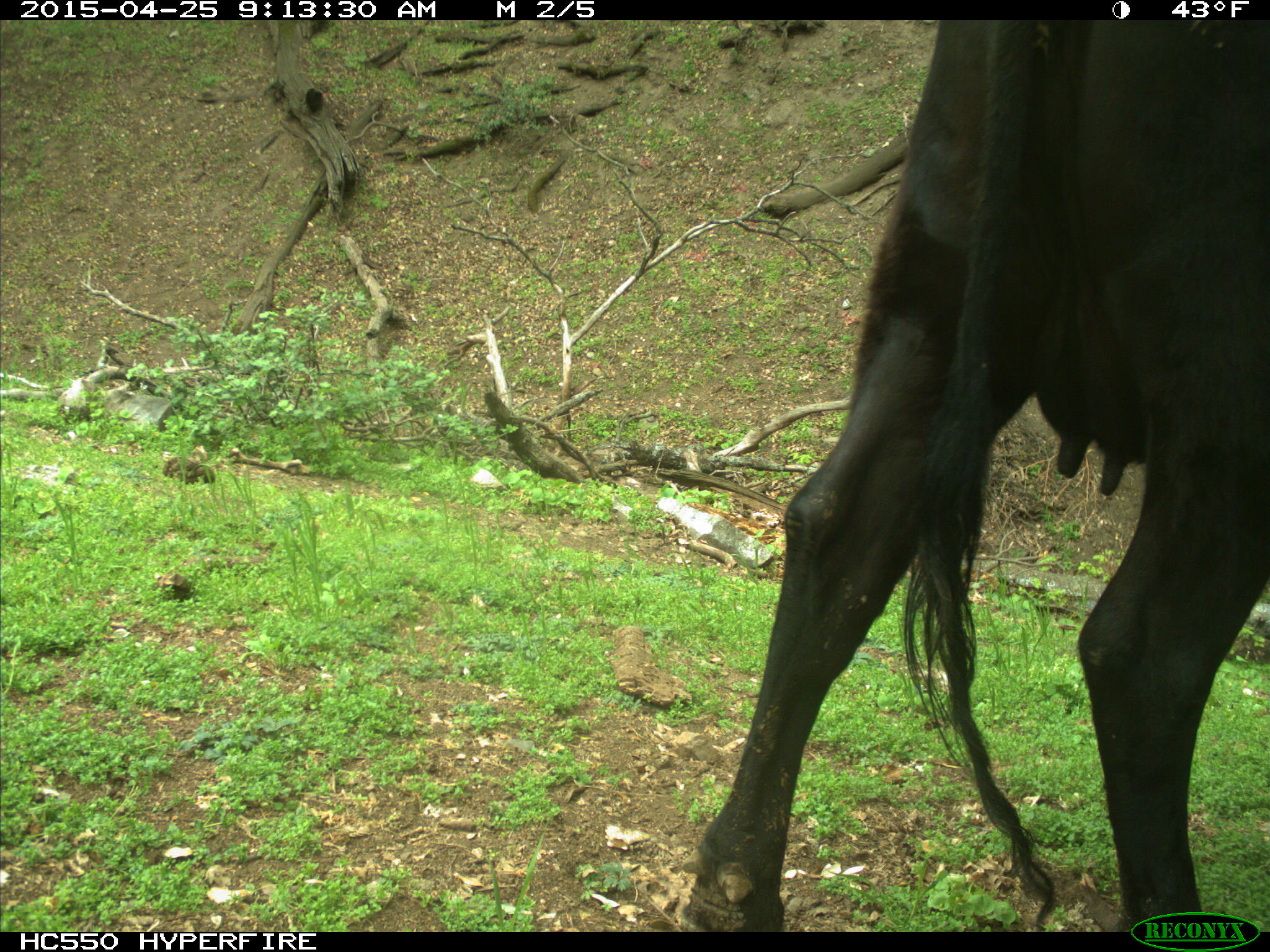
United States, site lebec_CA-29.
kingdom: Animalia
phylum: Chordata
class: Mammalia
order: Artiodactyla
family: Bovidae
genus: Bos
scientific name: Bos taurus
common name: domestic cow